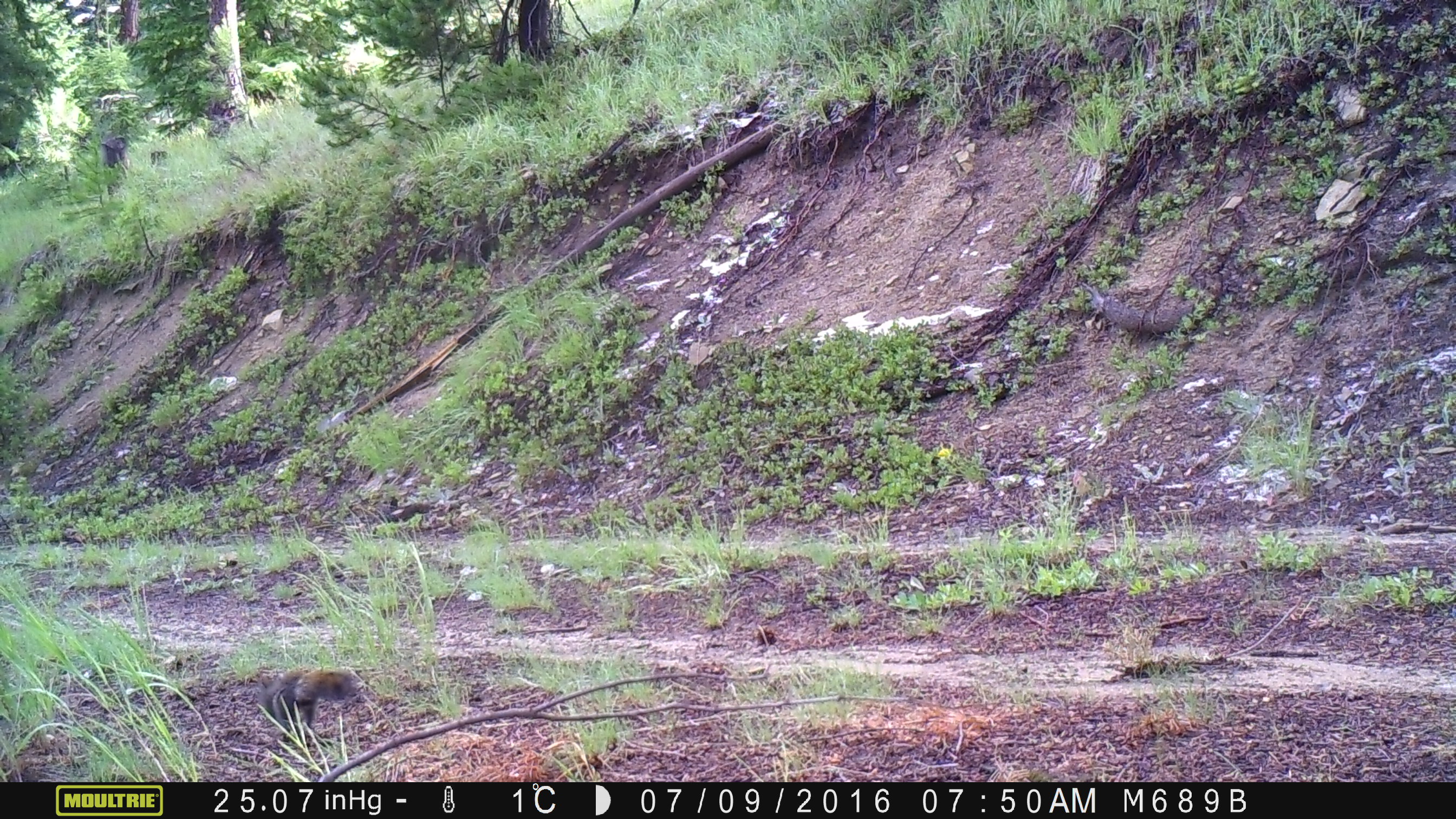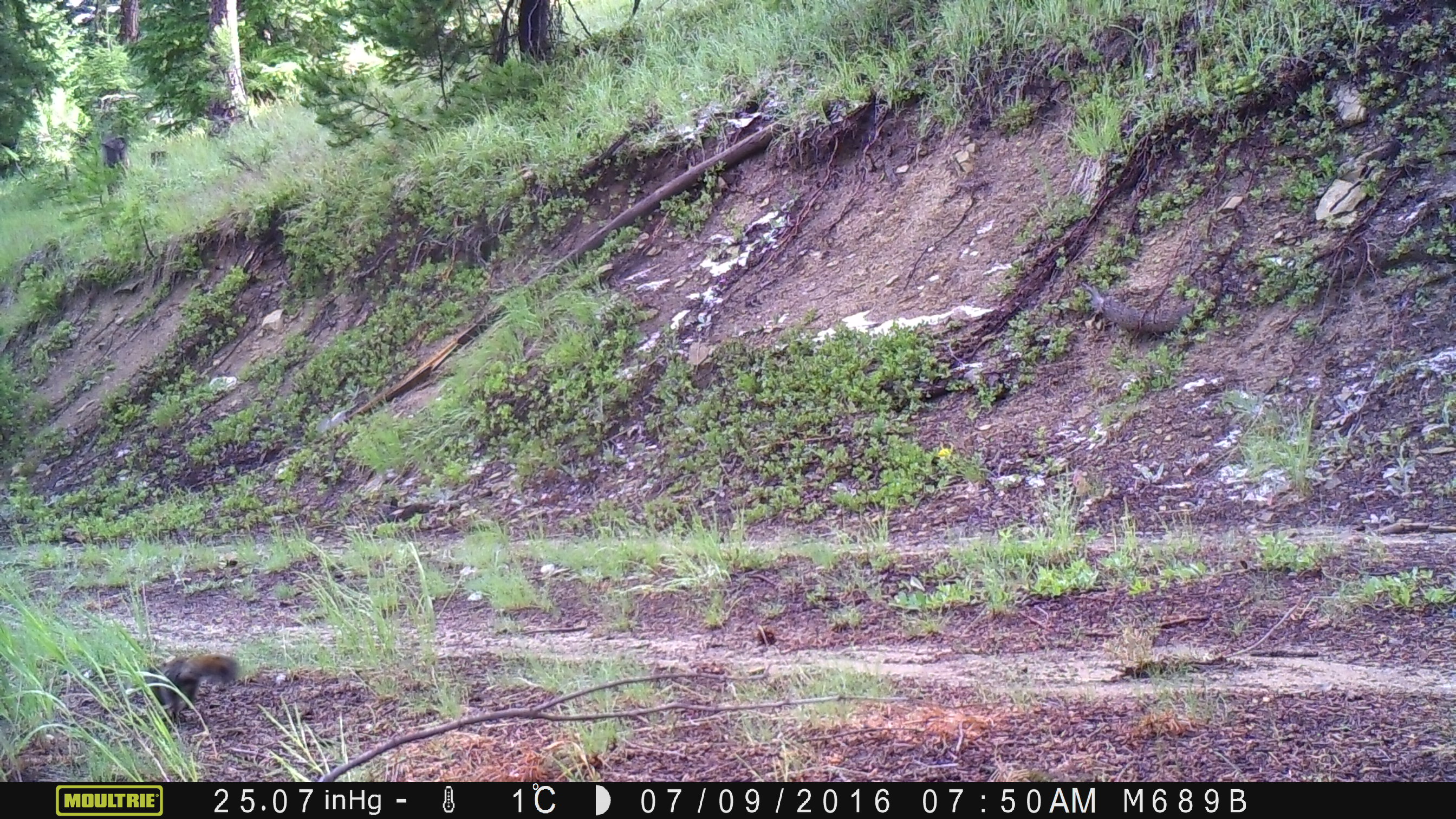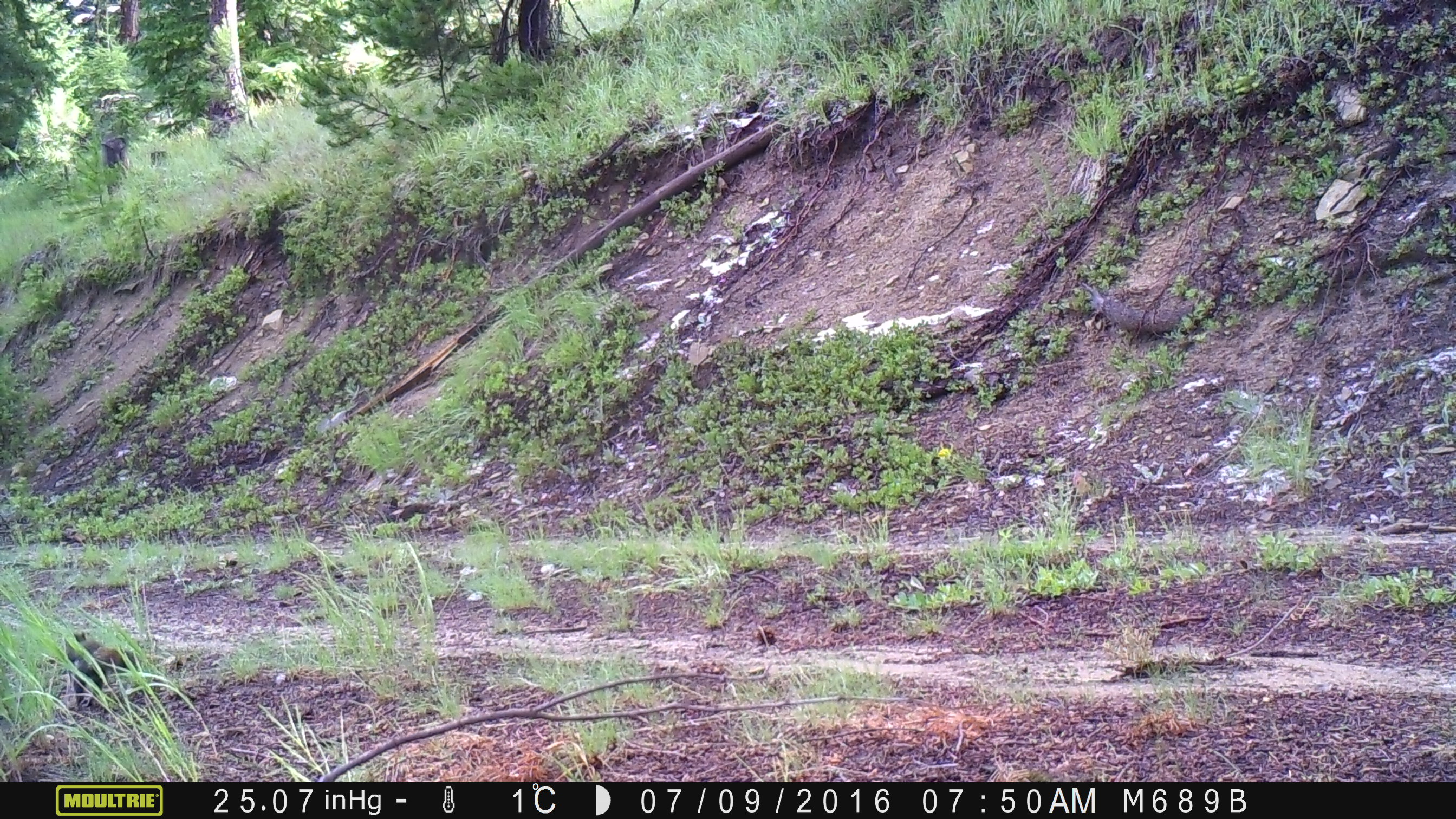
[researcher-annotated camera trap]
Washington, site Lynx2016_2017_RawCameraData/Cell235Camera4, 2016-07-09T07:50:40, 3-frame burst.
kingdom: Animalia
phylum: Chordata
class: Mammalia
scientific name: Mammalia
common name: small mammal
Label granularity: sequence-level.